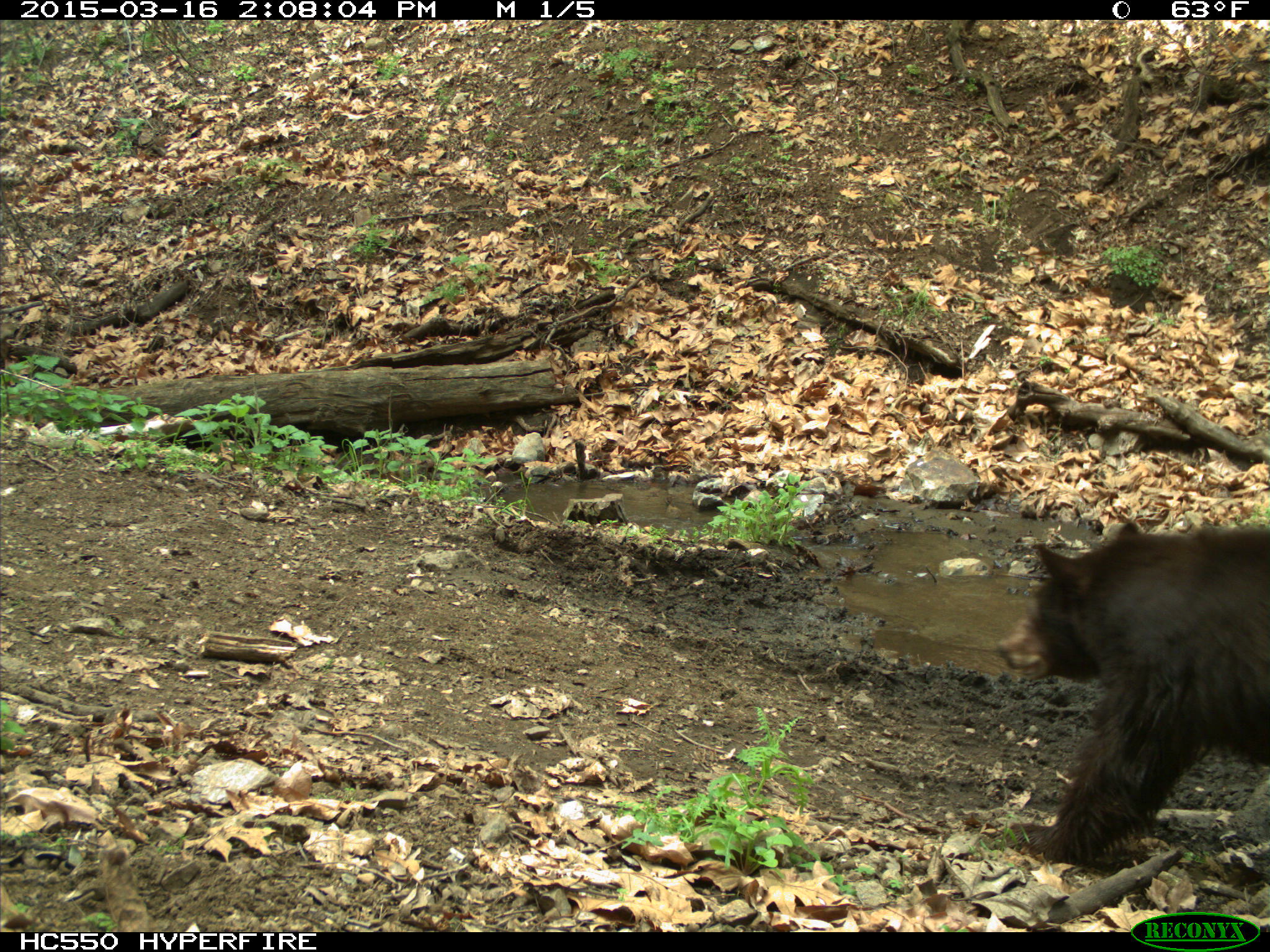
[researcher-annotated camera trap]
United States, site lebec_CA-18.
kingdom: Animalia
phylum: Chordata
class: Mammalia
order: Carnivora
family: Ursidae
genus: Ursus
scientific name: Ursus americanus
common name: american black bear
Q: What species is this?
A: Ursus americanus (american black bear).